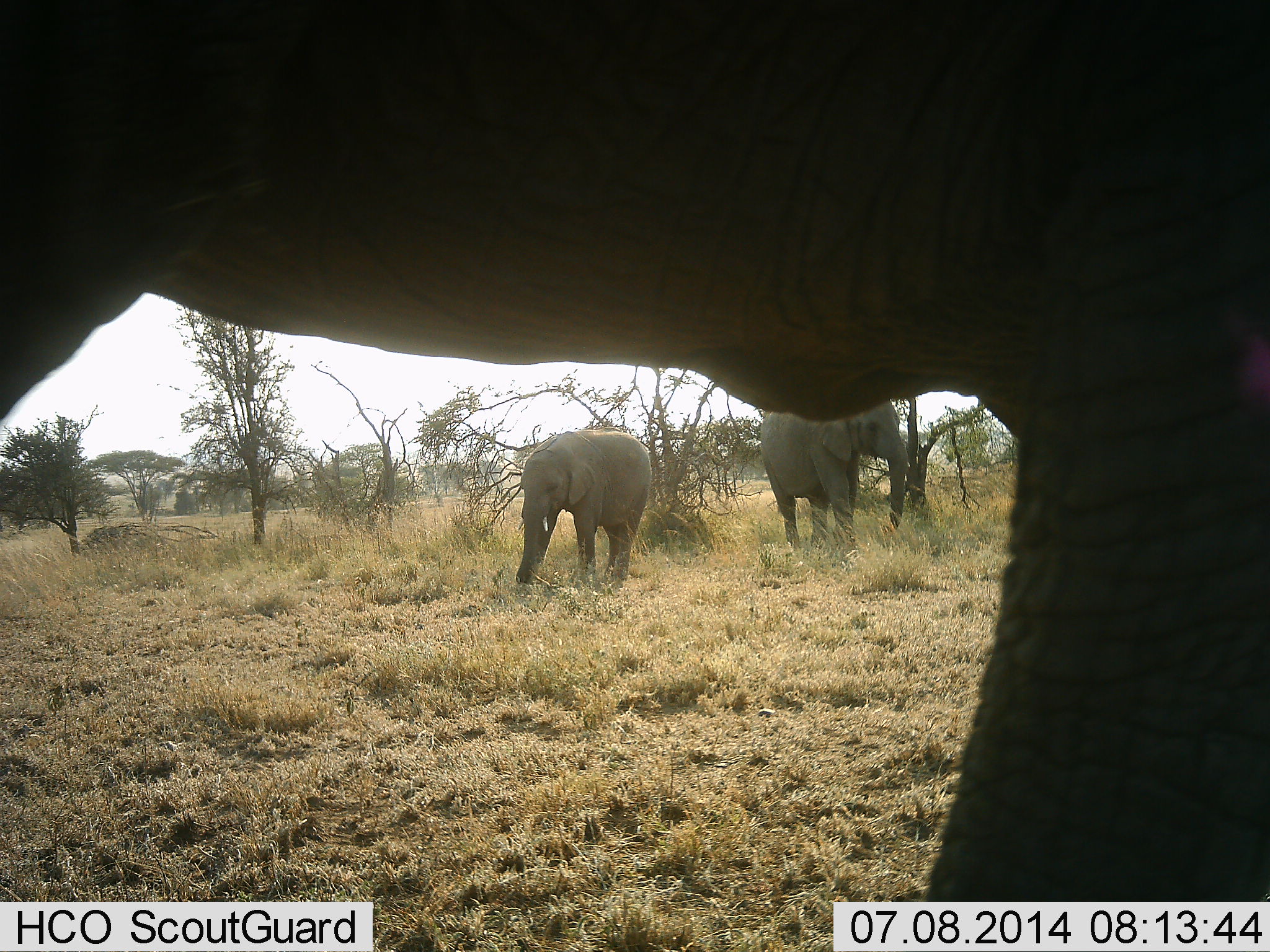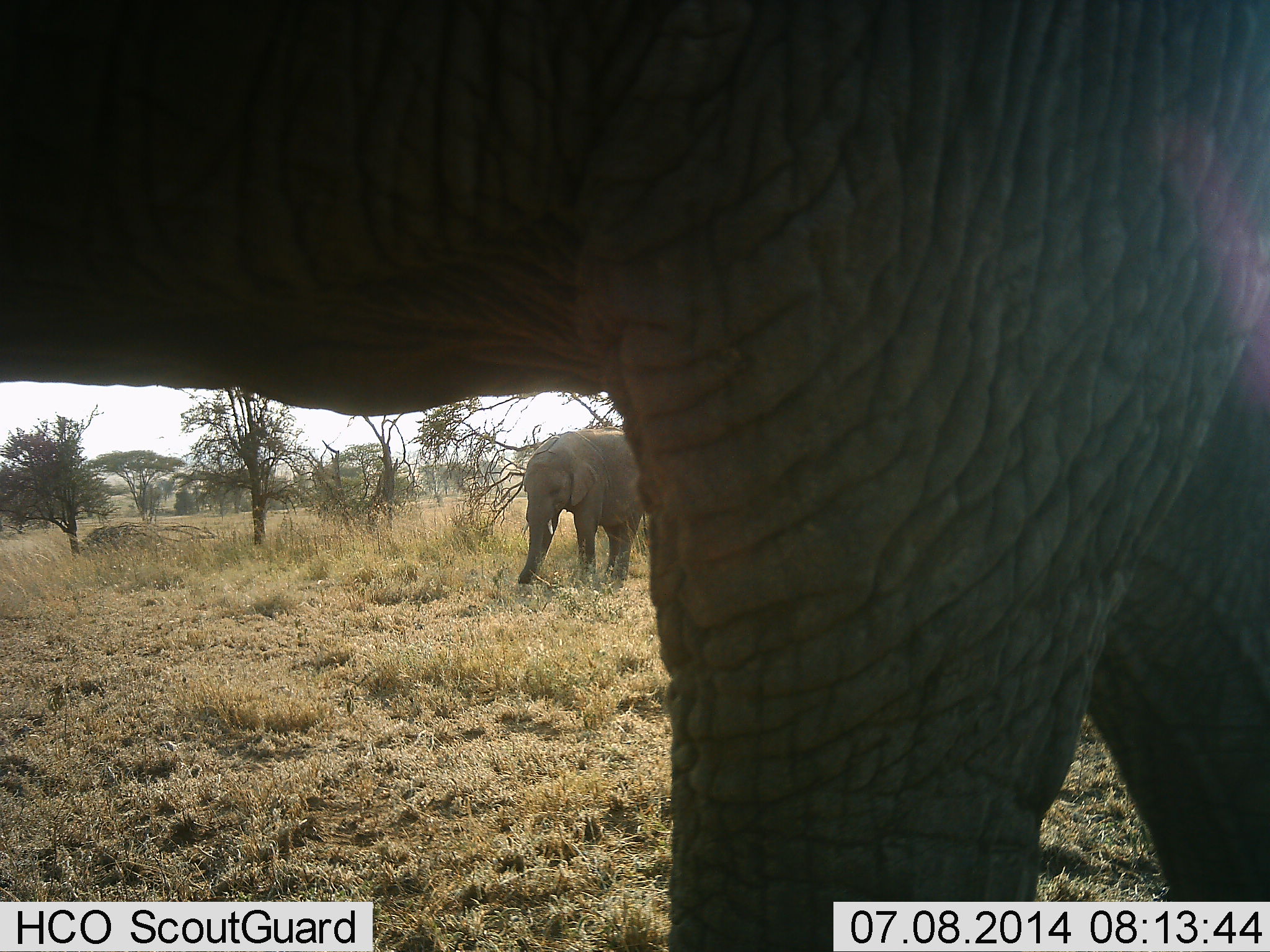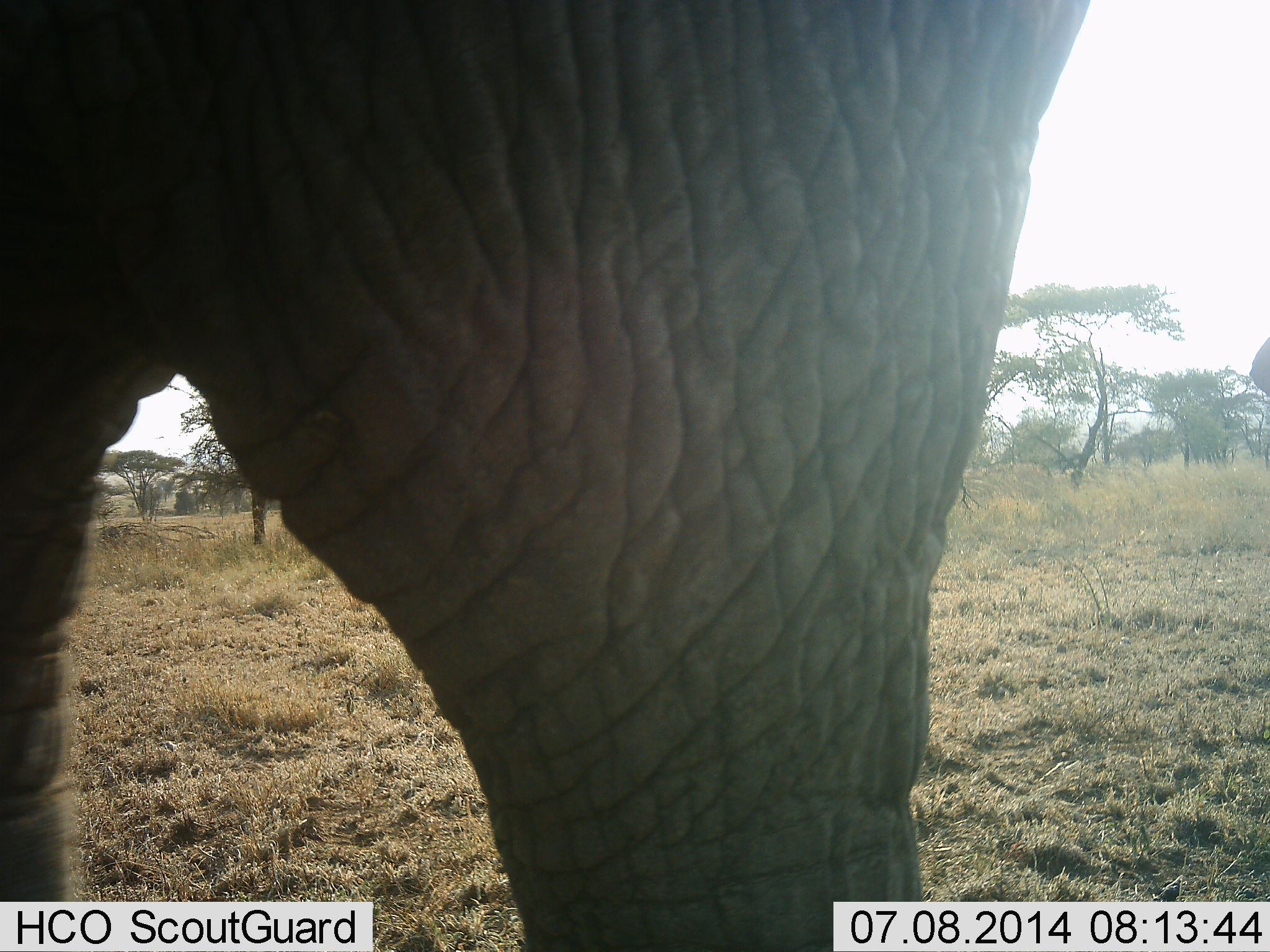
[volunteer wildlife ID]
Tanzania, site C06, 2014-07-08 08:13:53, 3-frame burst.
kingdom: Animalia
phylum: Chordata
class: Mammalia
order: Proboscidea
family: Elephantidae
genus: Loxodonta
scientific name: Loxodonta africana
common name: african bush elephant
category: elephant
Elephant (african bush elephant) (Loxodonta africana), count 3. Behavior (volunteer vote fractions): standing 60%, resting 0%, moving 60%, interacting 10%. Young present (vote fraction): 40%. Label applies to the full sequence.